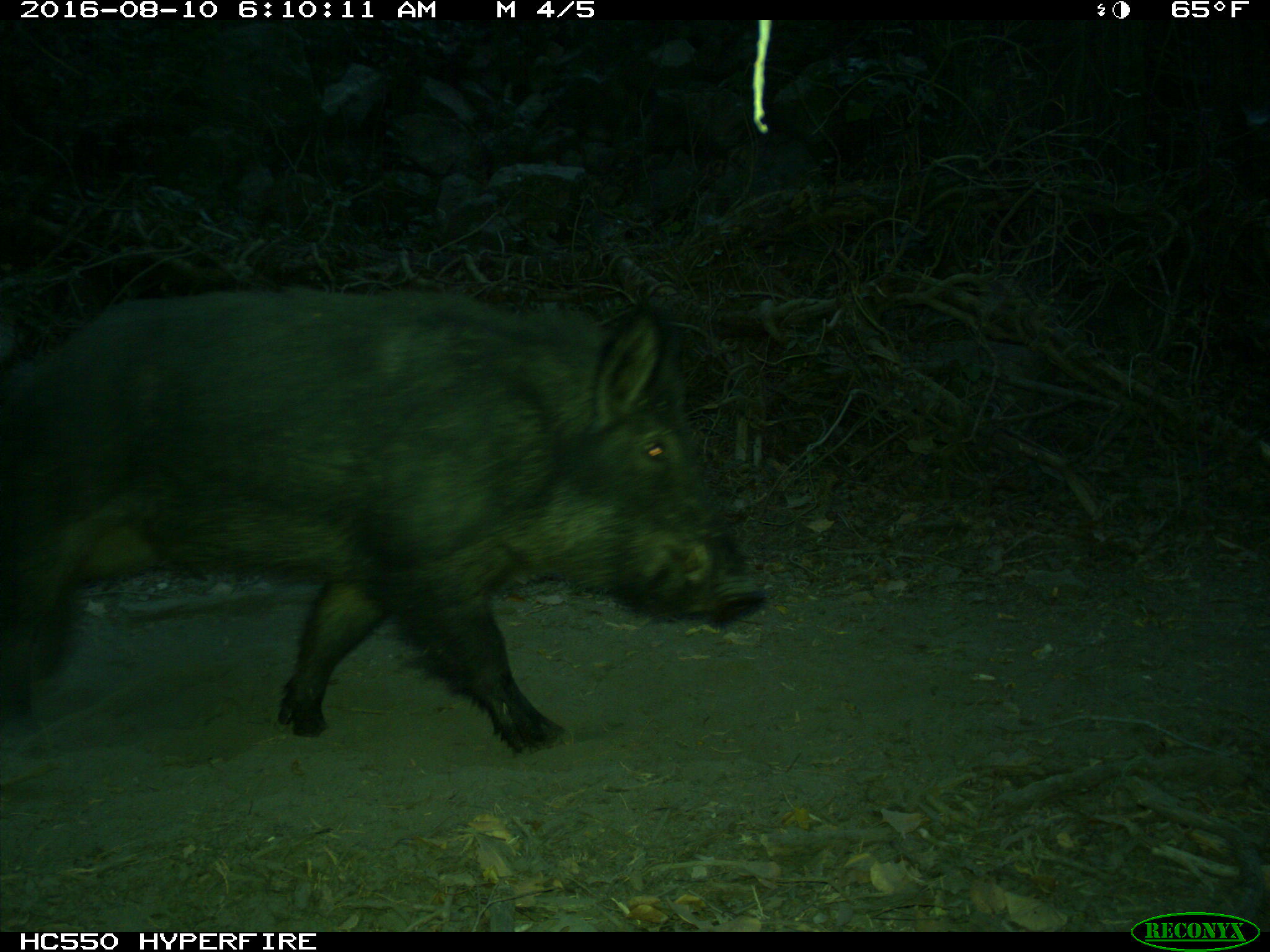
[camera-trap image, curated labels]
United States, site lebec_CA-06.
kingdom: Animalia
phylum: Chordata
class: Mammalia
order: Artiodactyla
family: Suidae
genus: Sus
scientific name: Sus scrofa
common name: wild boar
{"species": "Sus scrofa (wild boar)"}